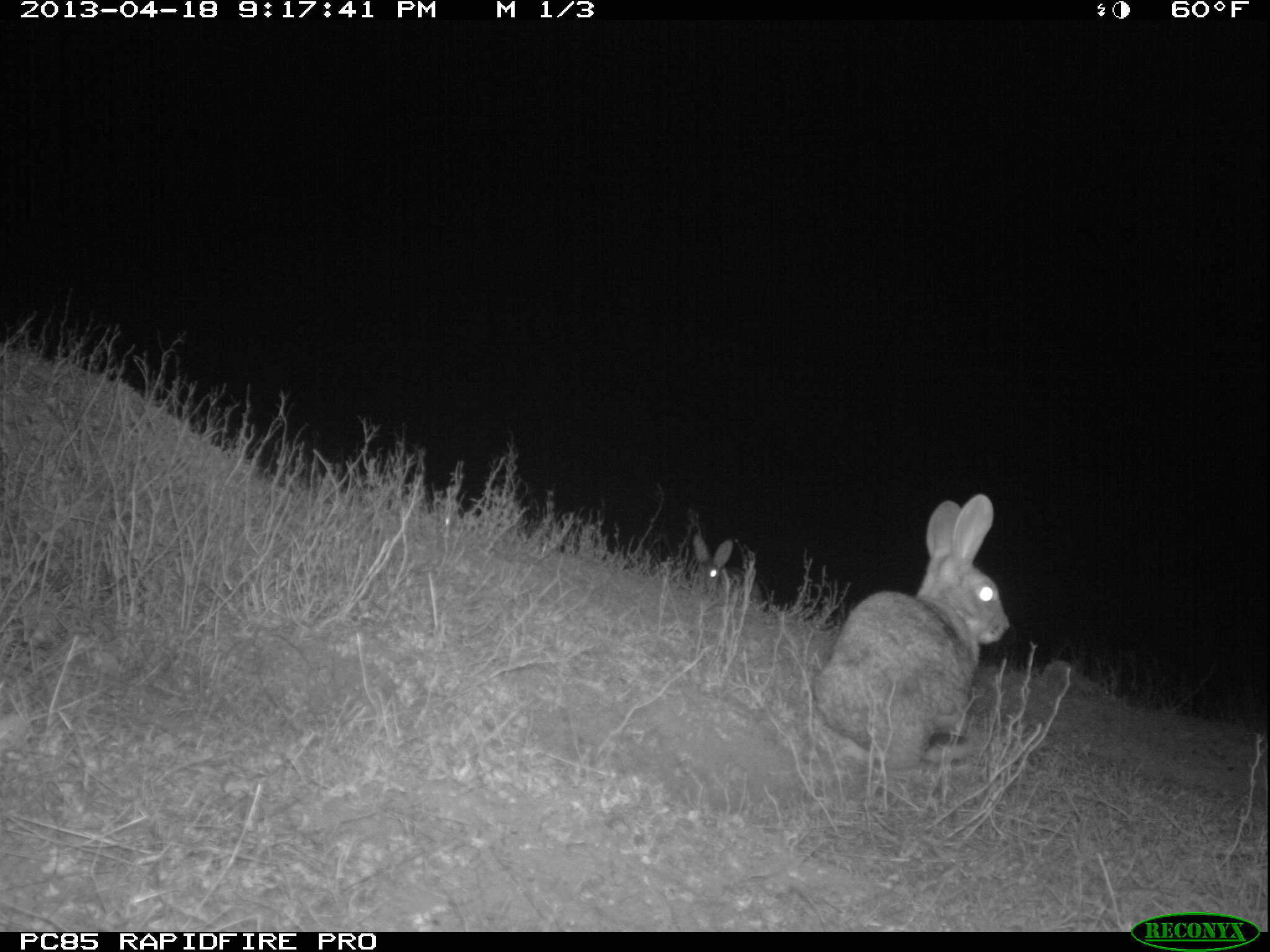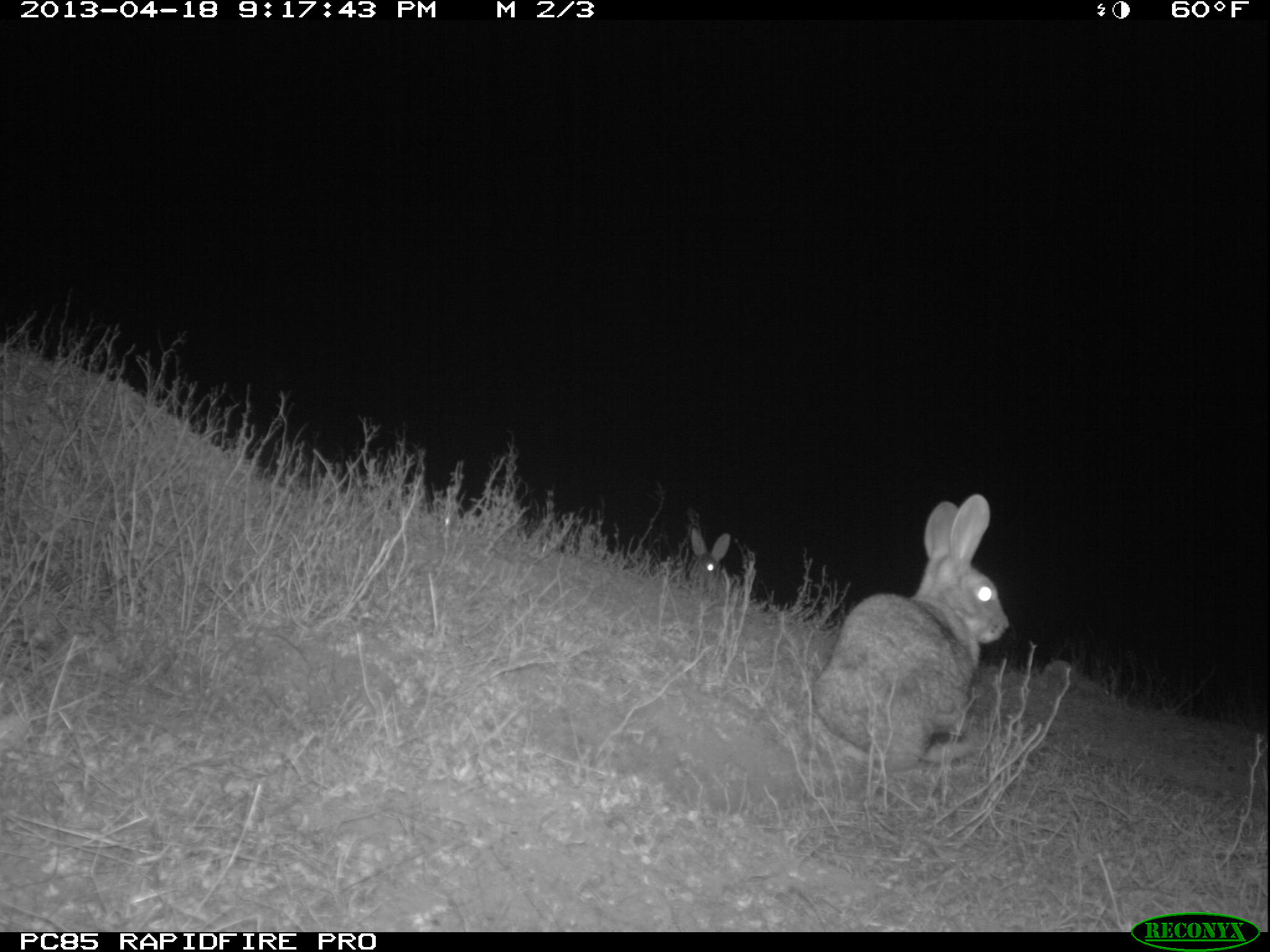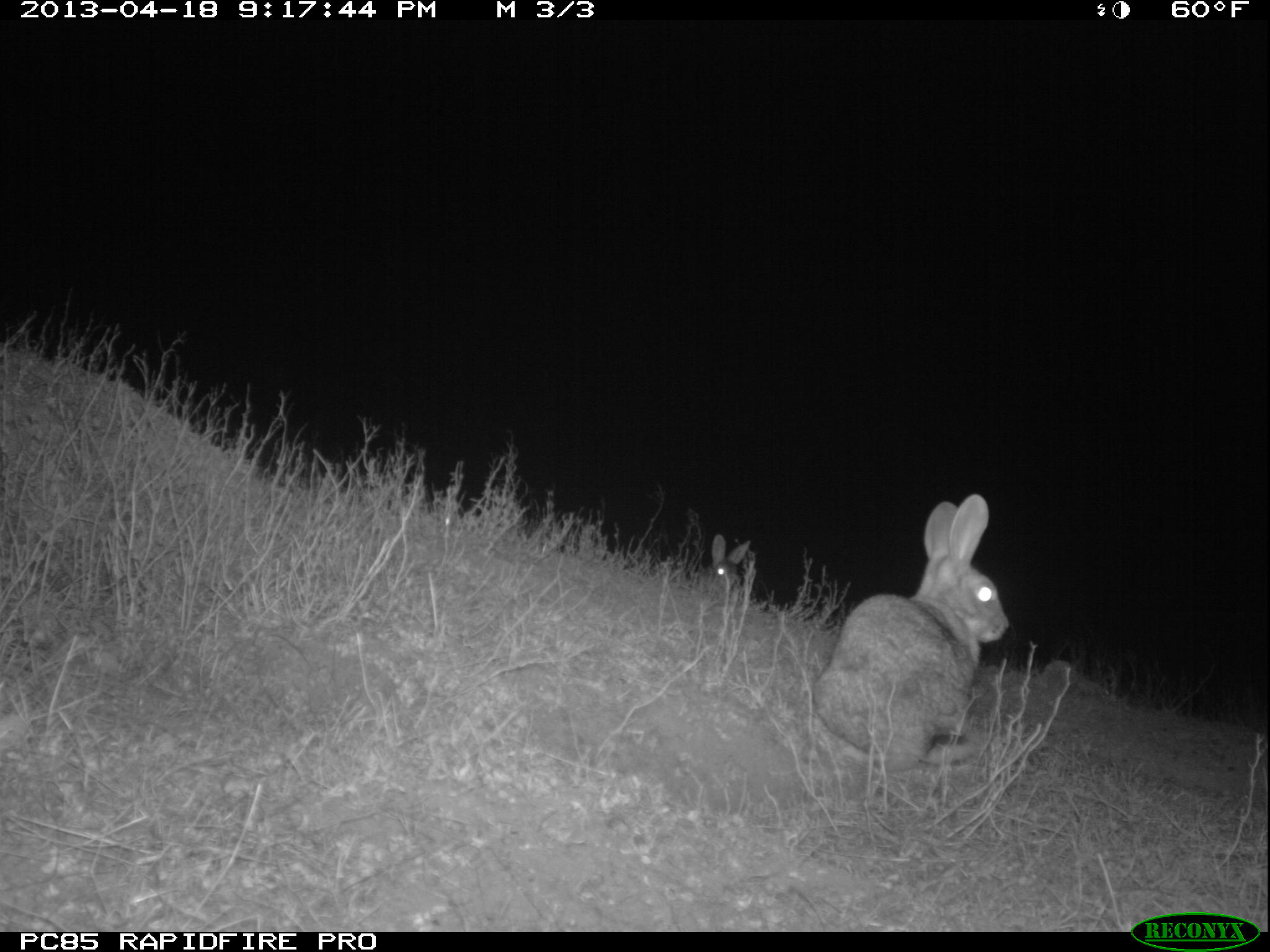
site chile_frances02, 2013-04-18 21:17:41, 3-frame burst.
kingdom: Animalia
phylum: Chordata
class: Mammalia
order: Lagomorpha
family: Leporidae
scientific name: Leporidae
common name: rabbits and hares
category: rabbit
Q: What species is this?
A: Rabbit (rabbits and hares) (Leporidae).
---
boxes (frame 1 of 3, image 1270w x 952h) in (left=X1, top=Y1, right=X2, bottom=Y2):
rabbit: (left=811, top=497, right=1009, bottom=811); (left=686, top=533, right=755, bottom=610)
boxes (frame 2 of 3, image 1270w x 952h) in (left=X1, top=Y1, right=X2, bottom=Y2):
rabbit: (left=811, top=496, right=1009, bottom=808); (left=680, top=524, right=750, bottom=604)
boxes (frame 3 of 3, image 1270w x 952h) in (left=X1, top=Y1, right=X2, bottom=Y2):
rabbit: (left=809, top=497, right=1009, bottom=813); (left=694, top=540, right=751, bottom=606)